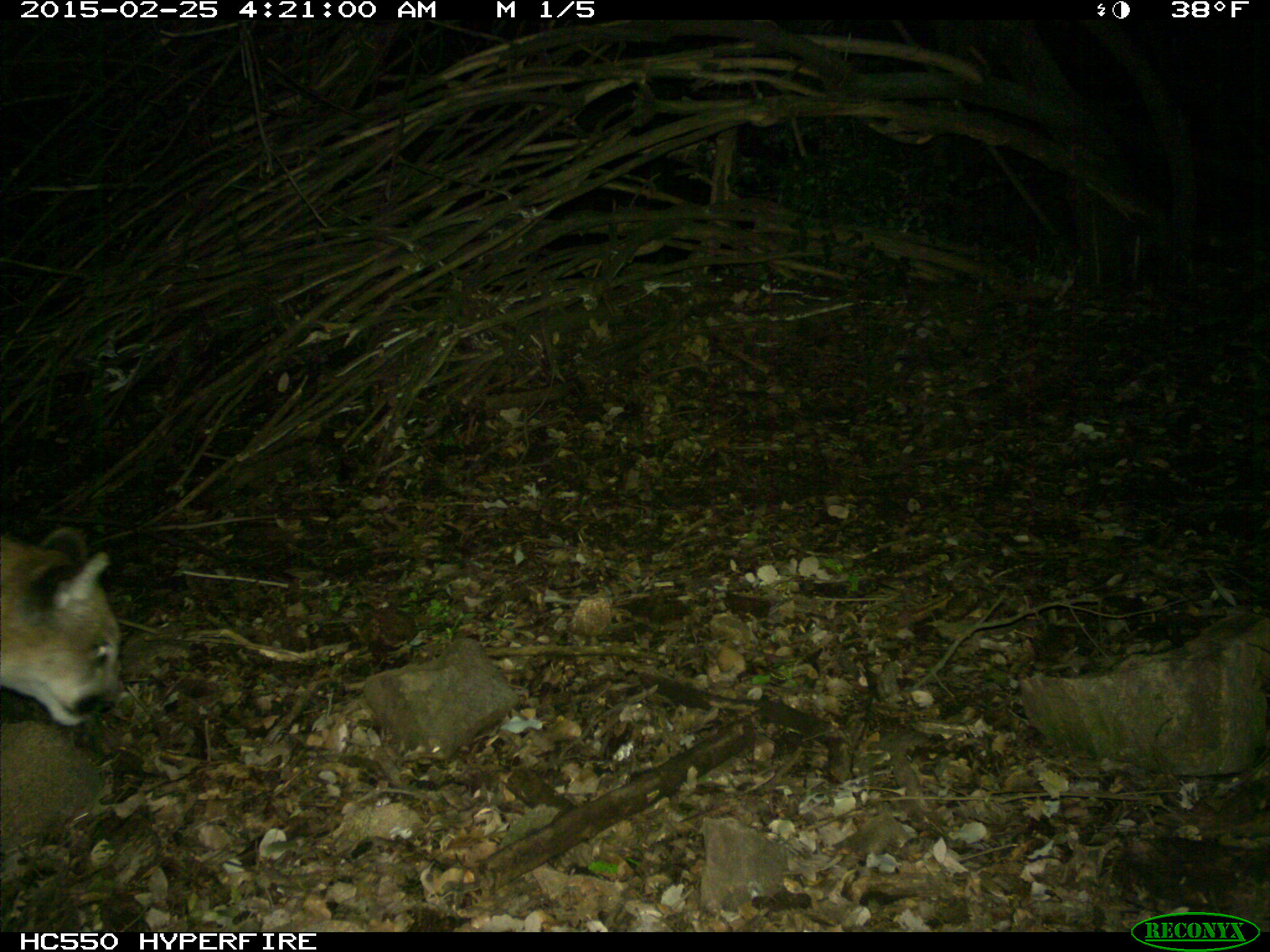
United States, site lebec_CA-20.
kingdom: Animalia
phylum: Chordata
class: Mammalia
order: Carnivora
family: Felidae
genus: Puma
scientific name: Puma concolor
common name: mountain lion